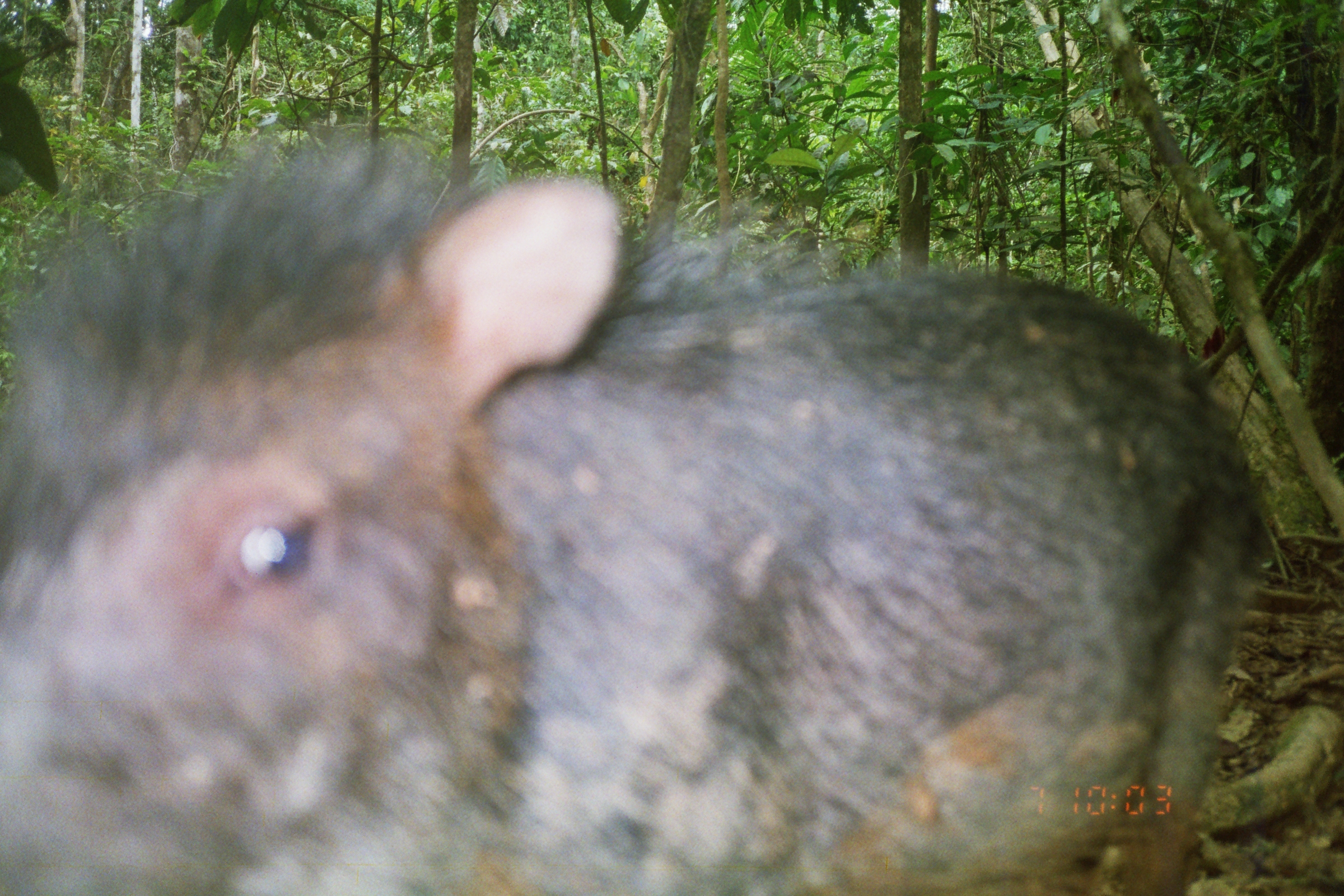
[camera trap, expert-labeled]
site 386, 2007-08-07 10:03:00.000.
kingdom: Animalia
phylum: Chordata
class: Mammalia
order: Artiodactyla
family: Tayassuidae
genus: Tayassu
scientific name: Tayassu pecari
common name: white-lipped peccary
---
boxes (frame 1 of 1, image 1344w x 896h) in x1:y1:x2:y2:
tayassu pecari: 0:125:1271:896